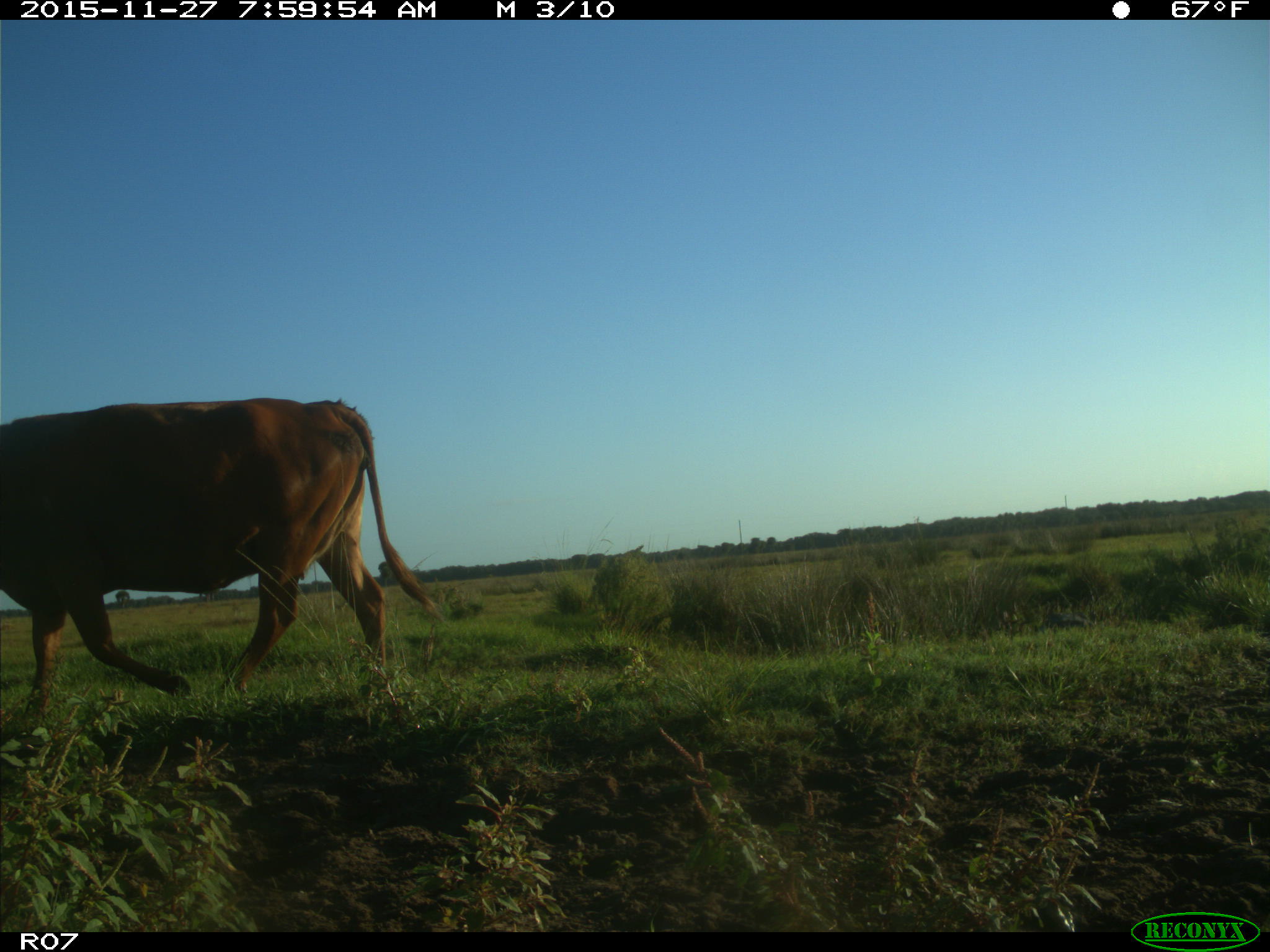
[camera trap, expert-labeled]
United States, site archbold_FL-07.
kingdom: Animalia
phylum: Chordata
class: Mammalia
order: Artiodactyla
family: Bovidae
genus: Bos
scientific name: Bos taurus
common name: domestic cow